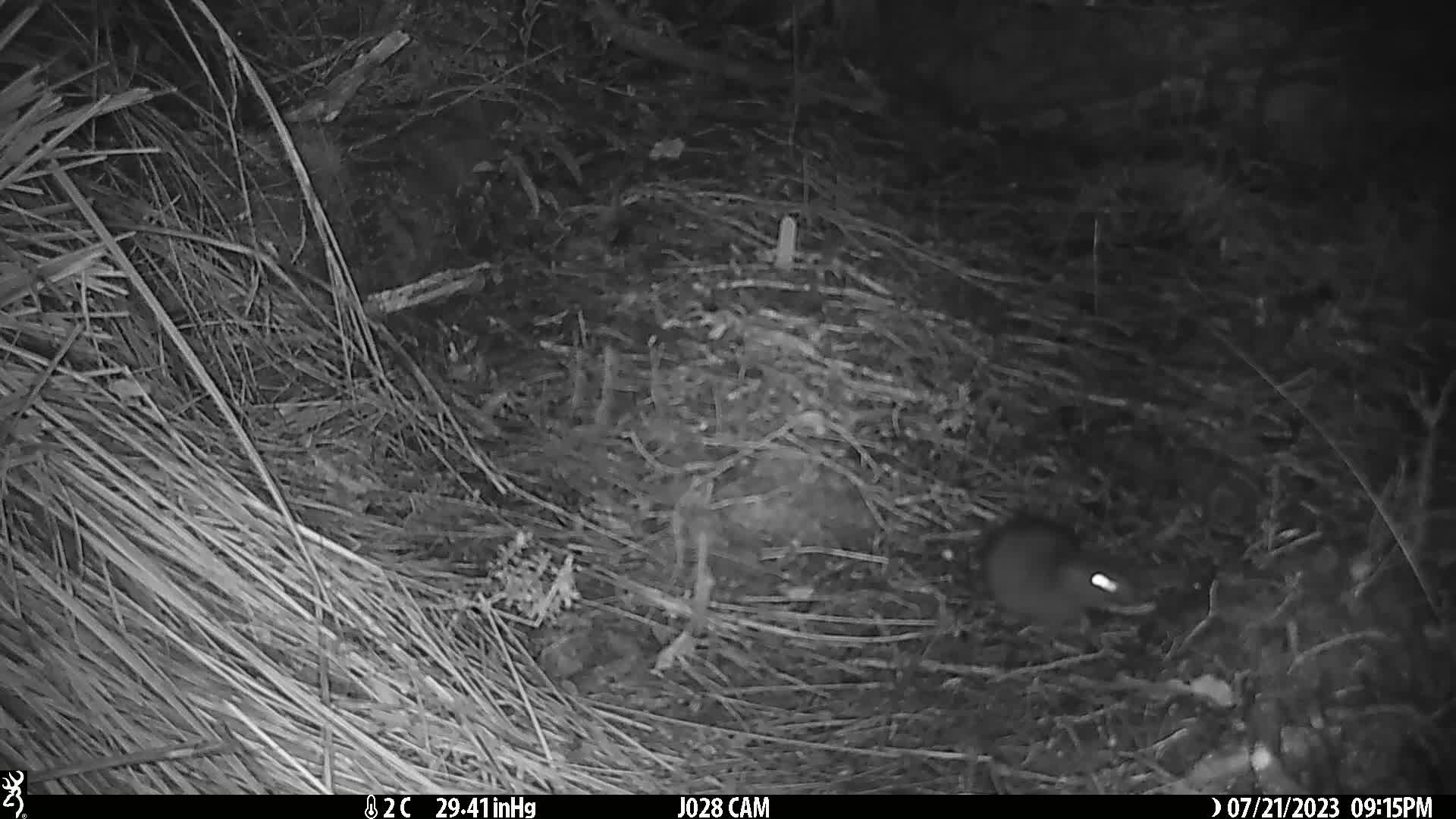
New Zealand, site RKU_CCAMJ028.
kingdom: Animalia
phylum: Chordata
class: Mammalia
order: Rodentia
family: Muridae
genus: Rattus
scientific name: Rattus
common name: rat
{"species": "rat (Rattus)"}